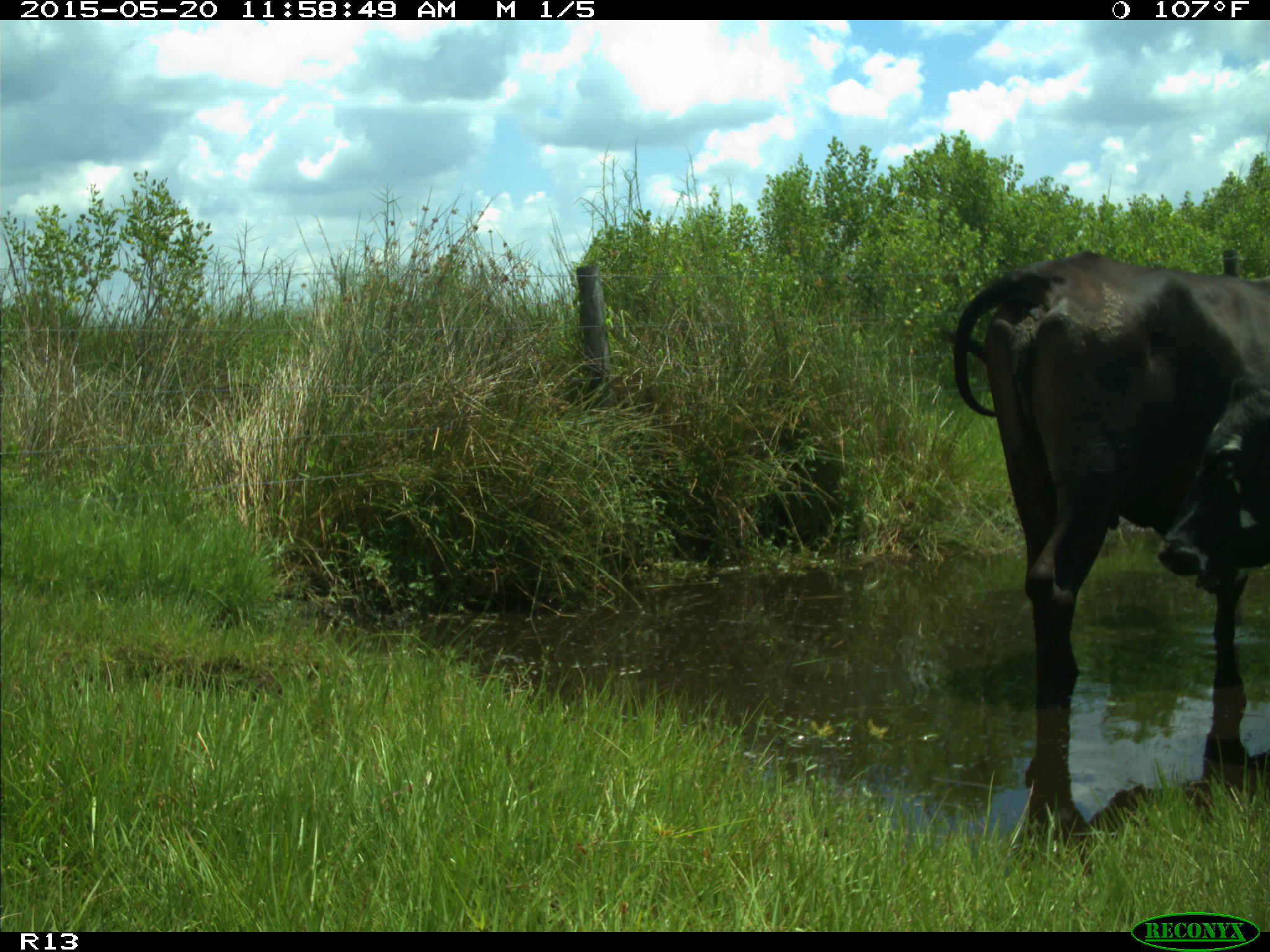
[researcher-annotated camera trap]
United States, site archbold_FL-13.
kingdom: Animalia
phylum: Chordata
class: Mammalia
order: Artiodactyla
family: Bovidae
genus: Bos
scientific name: Bos taurus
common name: domestic cow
Bos taurus (domestic cow).